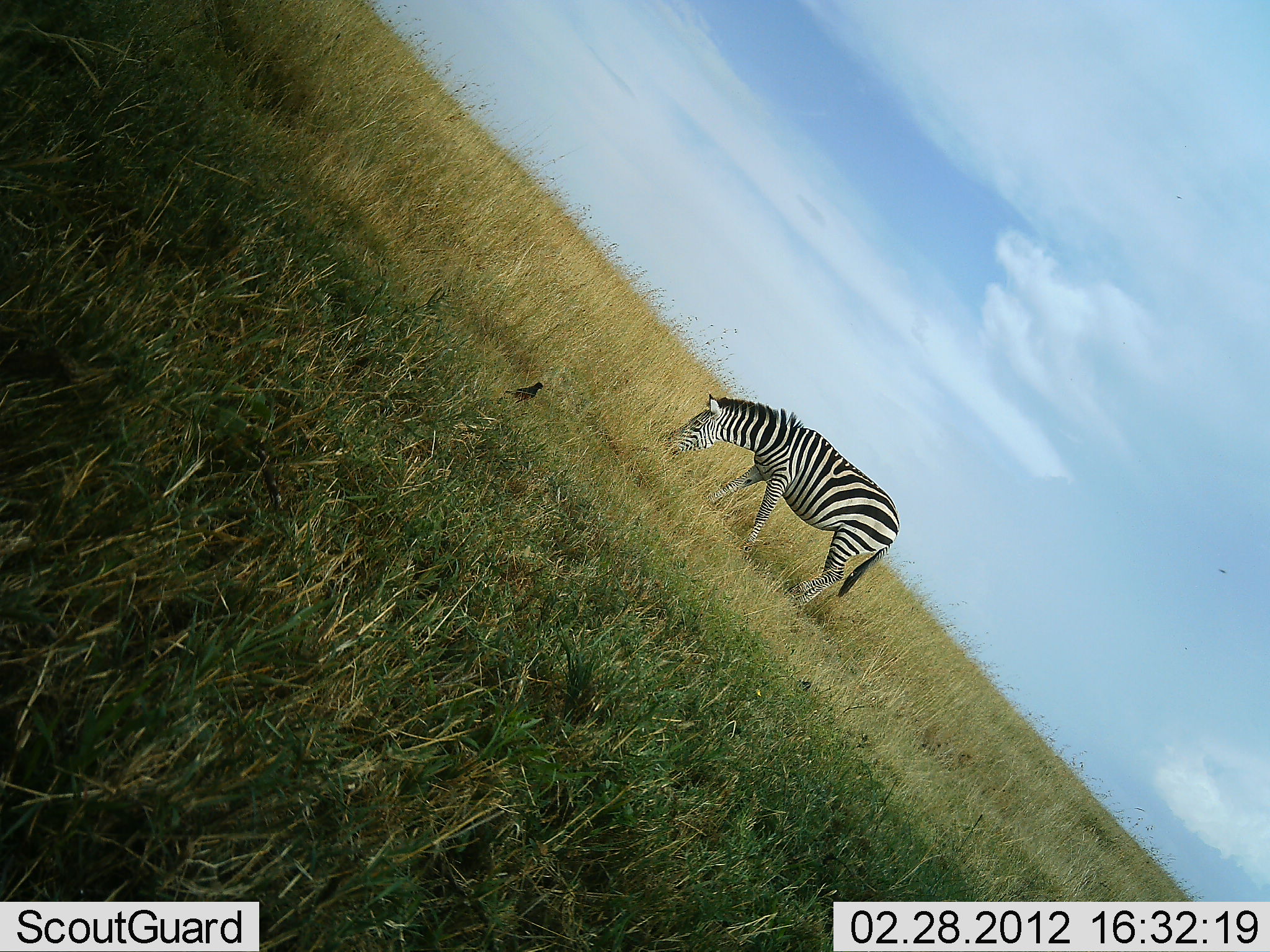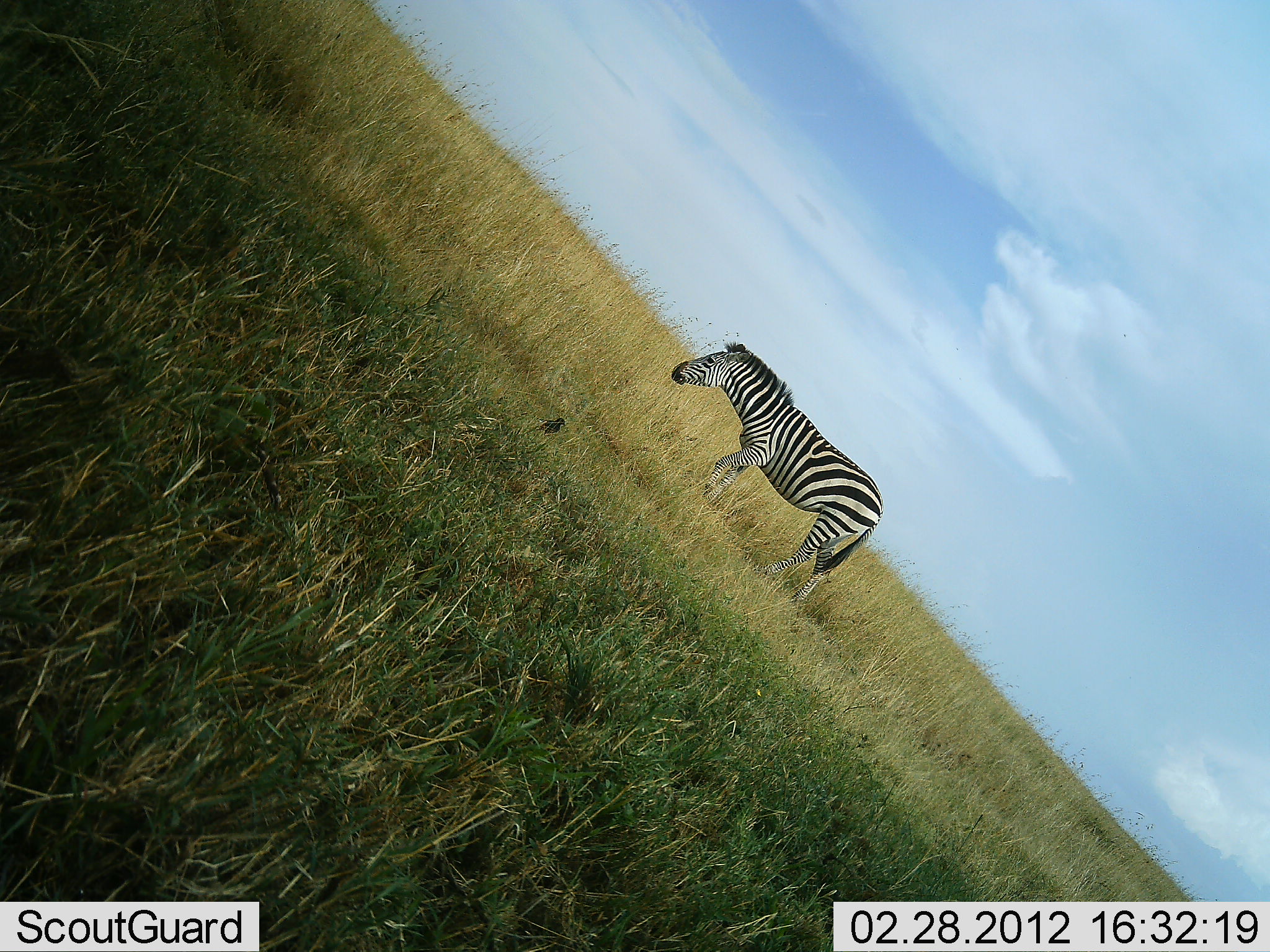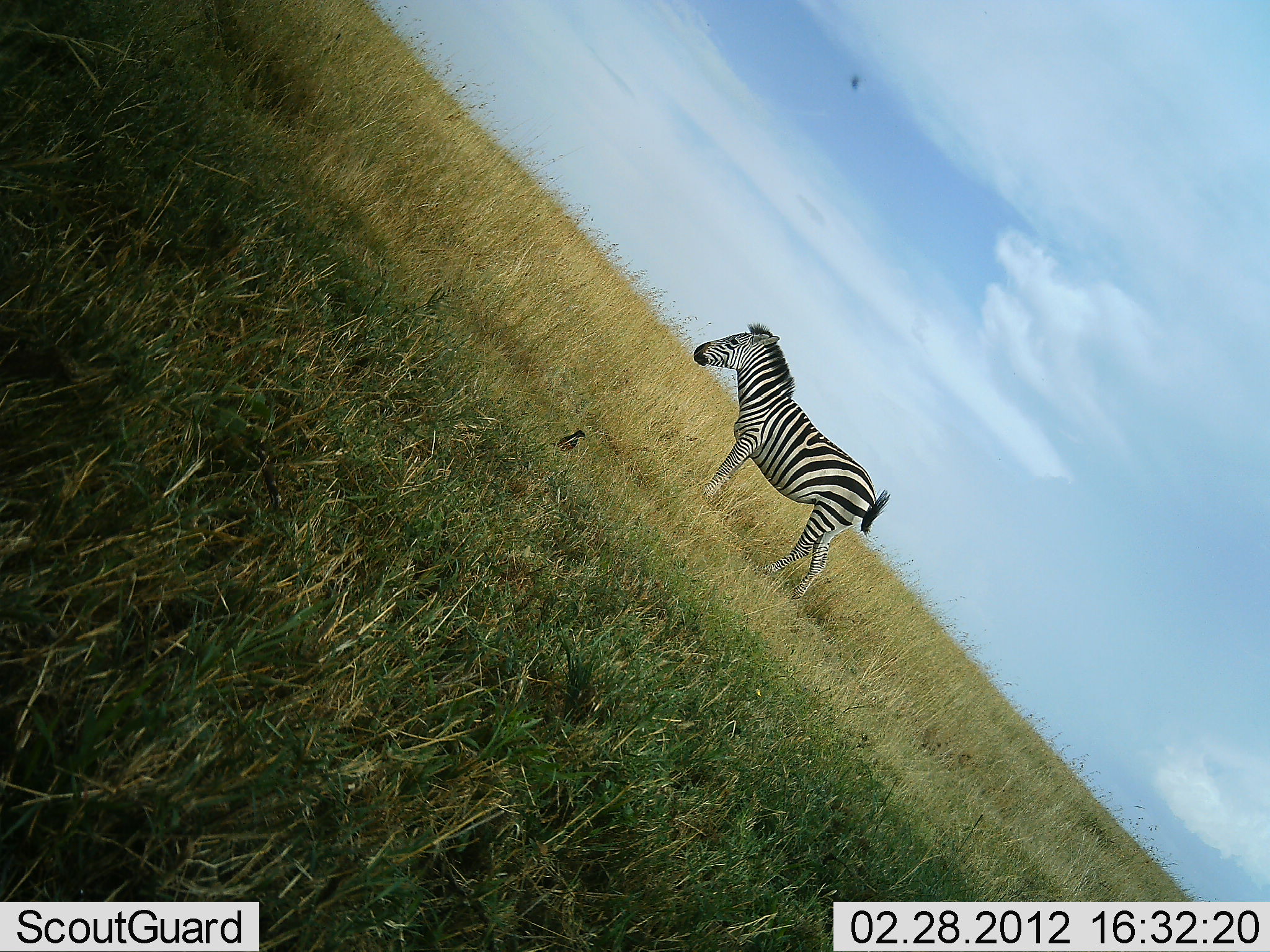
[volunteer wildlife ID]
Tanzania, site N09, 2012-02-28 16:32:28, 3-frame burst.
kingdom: Animalia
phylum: Chordata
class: Mammalia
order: Perissodactyla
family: Equidae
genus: Equus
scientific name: Equus quagga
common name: plains zebra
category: zebra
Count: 1.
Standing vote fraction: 44%.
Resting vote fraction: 0%.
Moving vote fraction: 33%.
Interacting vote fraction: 0%.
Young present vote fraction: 0%.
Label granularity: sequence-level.